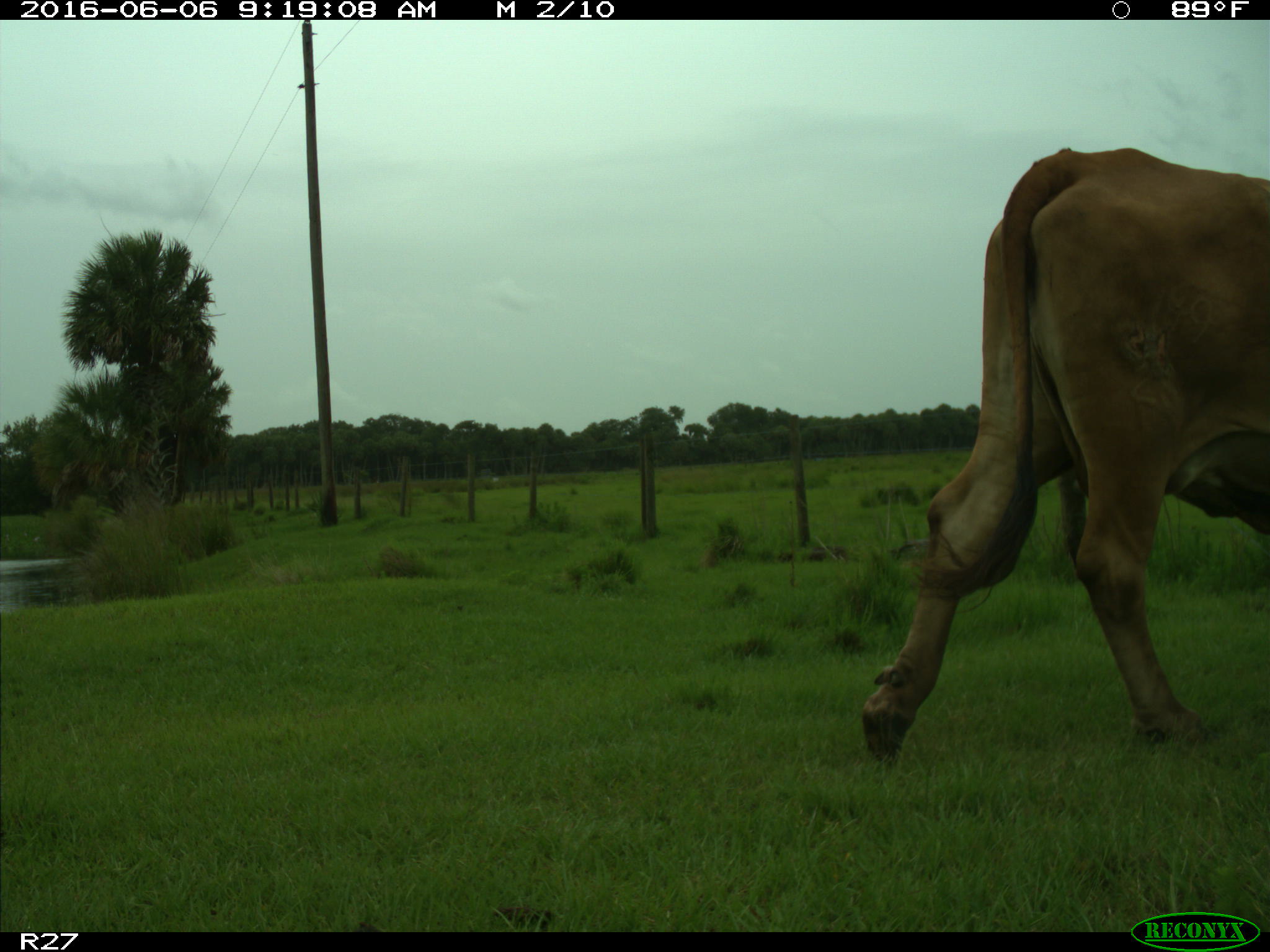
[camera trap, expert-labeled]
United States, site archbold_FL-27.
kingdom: Animalia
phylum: Chordata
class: Mammalia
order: Artiodactyla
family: Bovidae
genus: Bos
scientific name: Bos taurus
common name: domestic cow